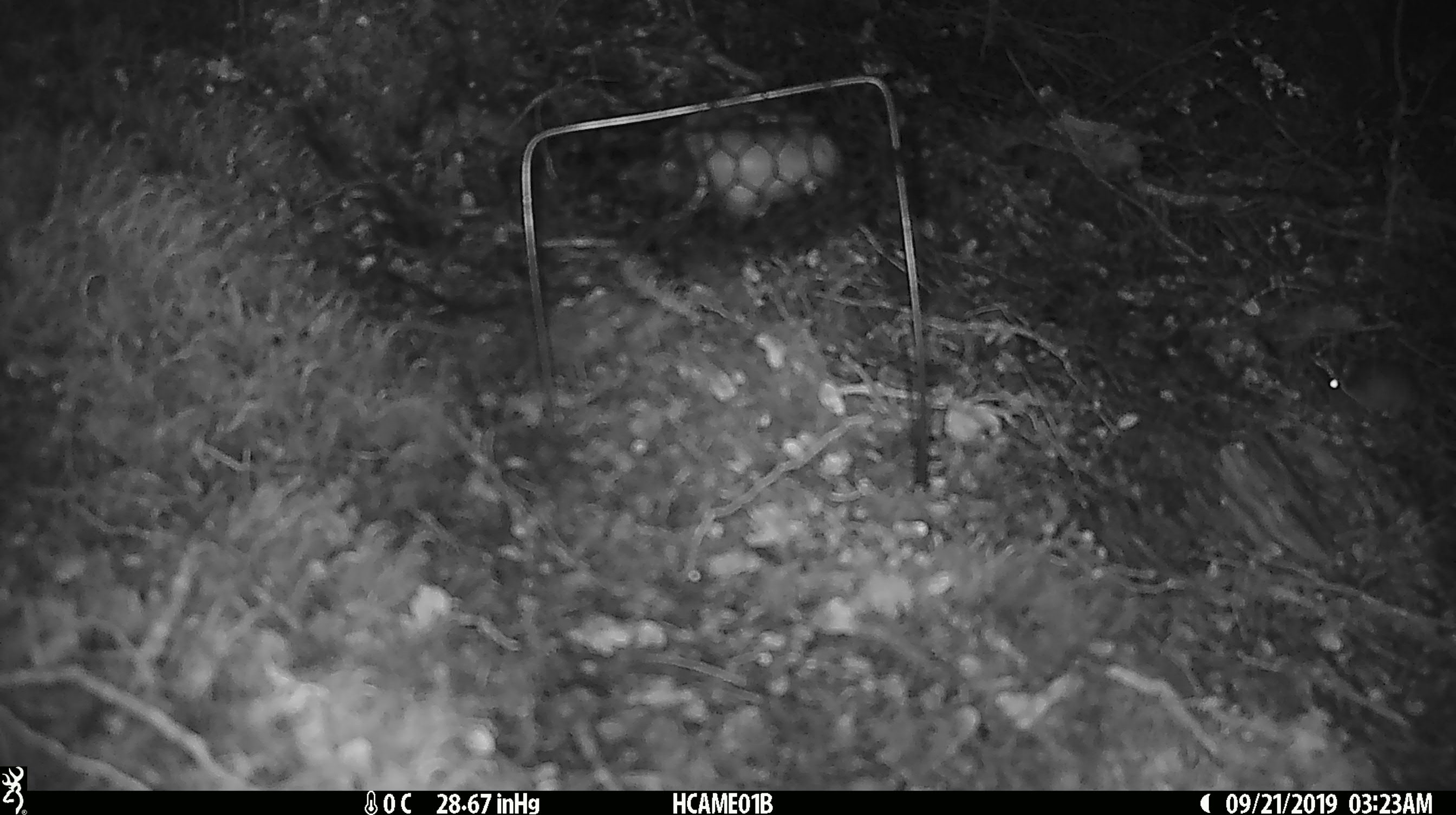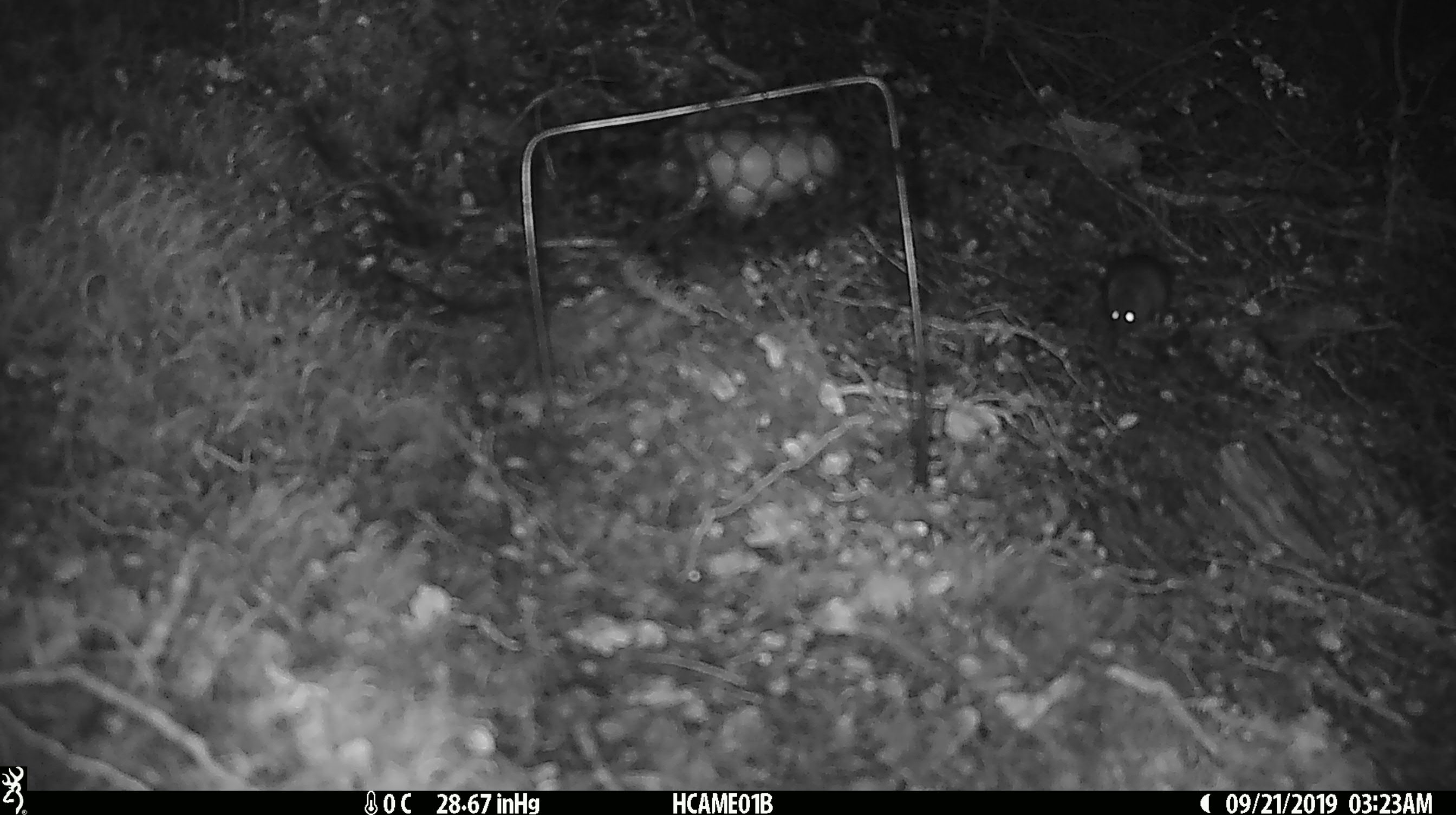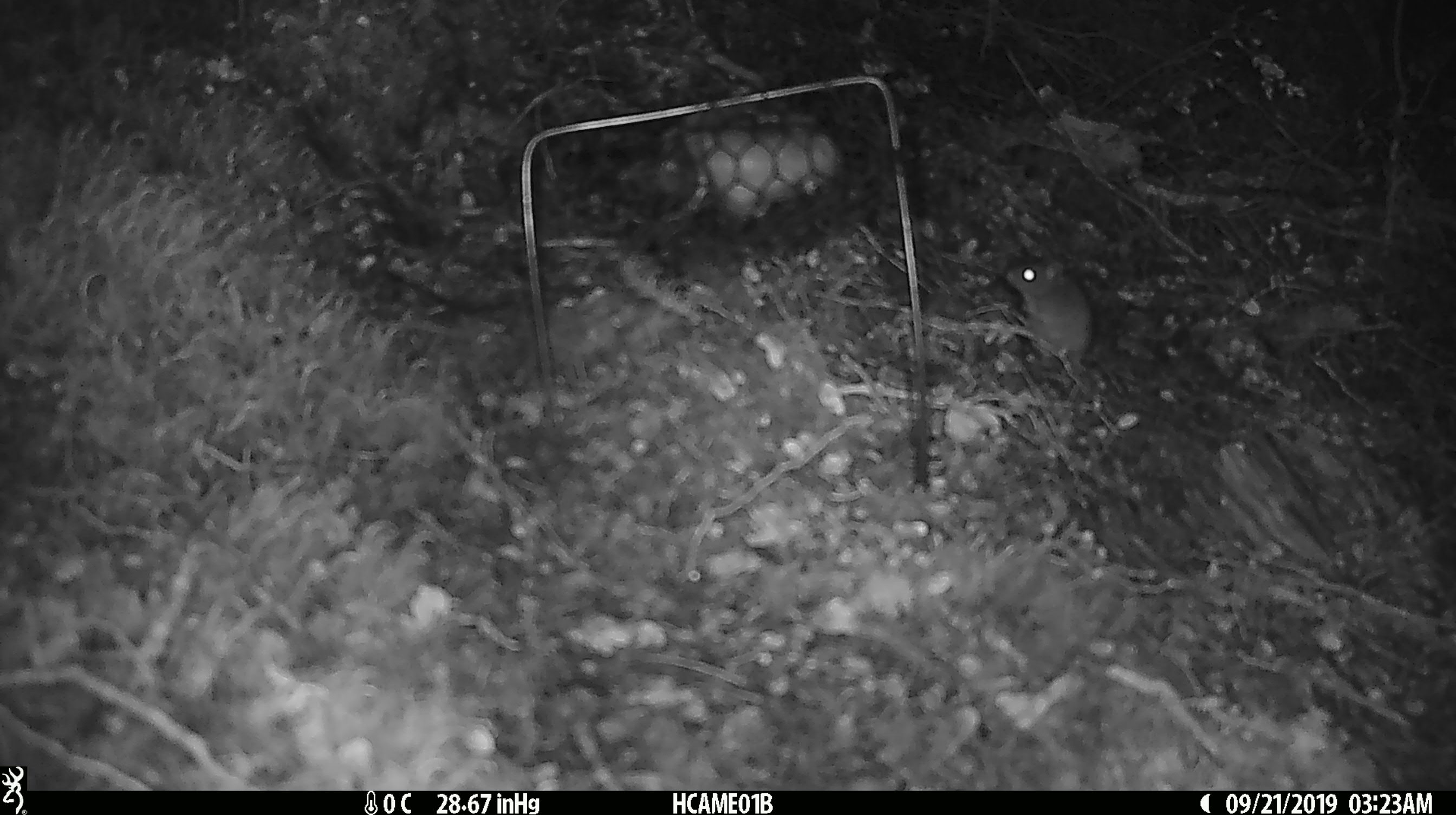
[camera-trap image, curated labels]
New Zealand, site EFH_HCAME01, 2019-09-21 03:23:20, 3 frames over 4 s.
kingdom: Animalia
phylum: Chordata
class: Mammalia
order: Rodentia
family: Muridae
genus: Mus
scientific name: Mus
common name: mouse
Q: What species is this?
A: Mouse (Mus).